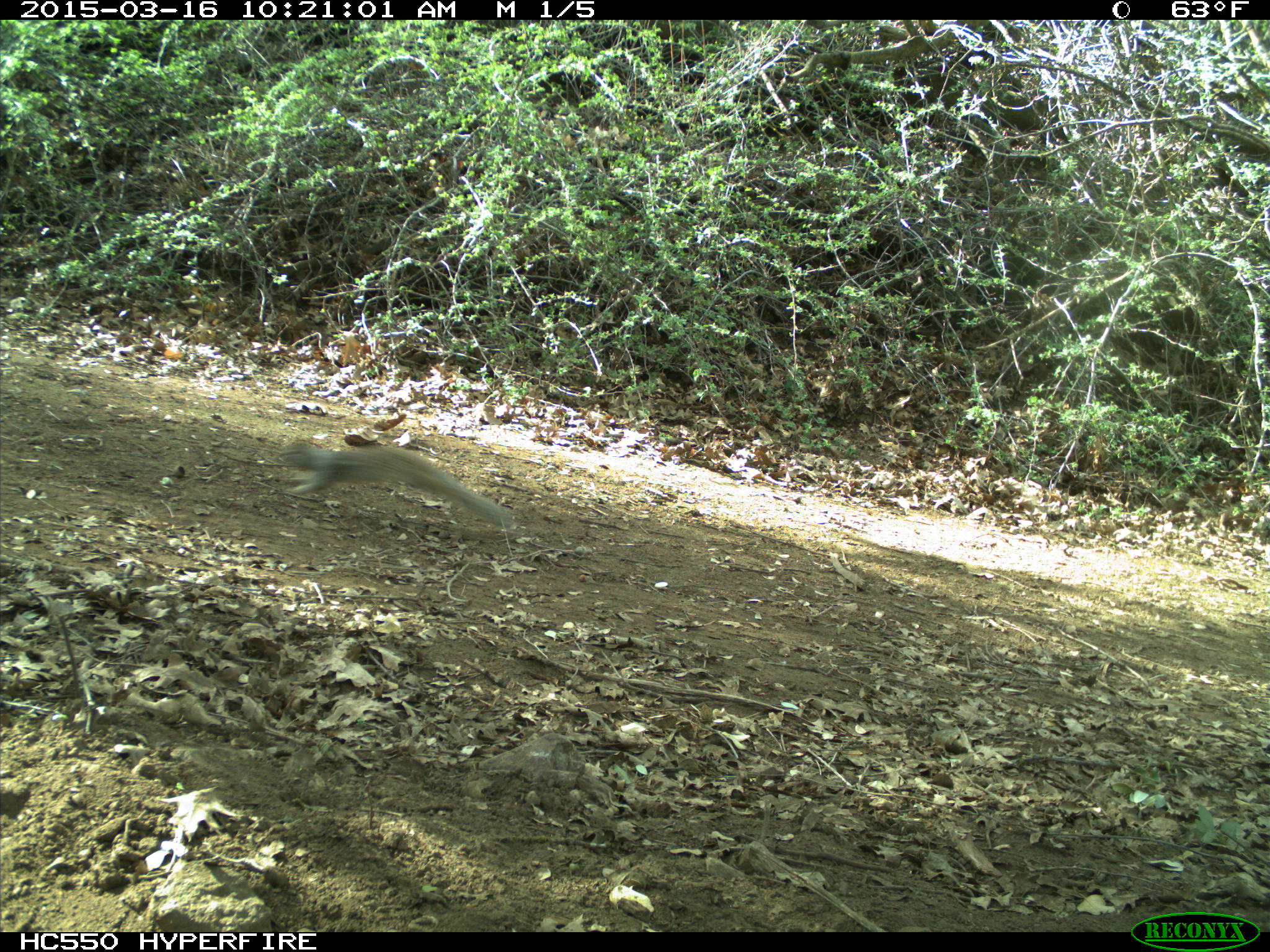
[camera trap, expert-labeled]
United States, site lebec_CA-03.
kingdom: Animalia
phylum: Chordata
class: Mammalia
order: Rodentia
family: Sciuridae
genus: Otospermophilus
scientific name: Otospermophilus beecheyi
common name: california ground squirrel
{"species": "Otospermophilus beecheyi (california ground squirrel)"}